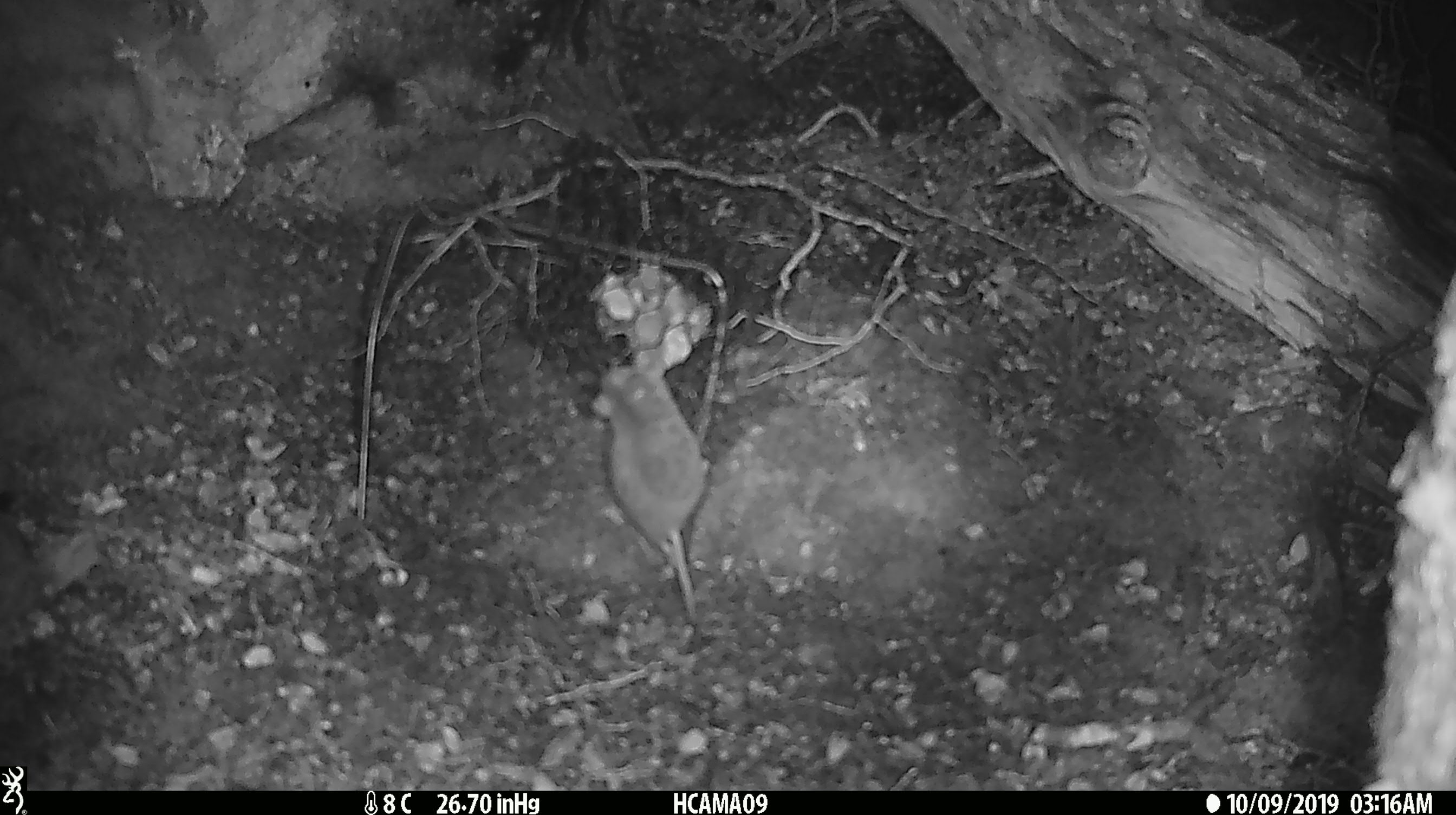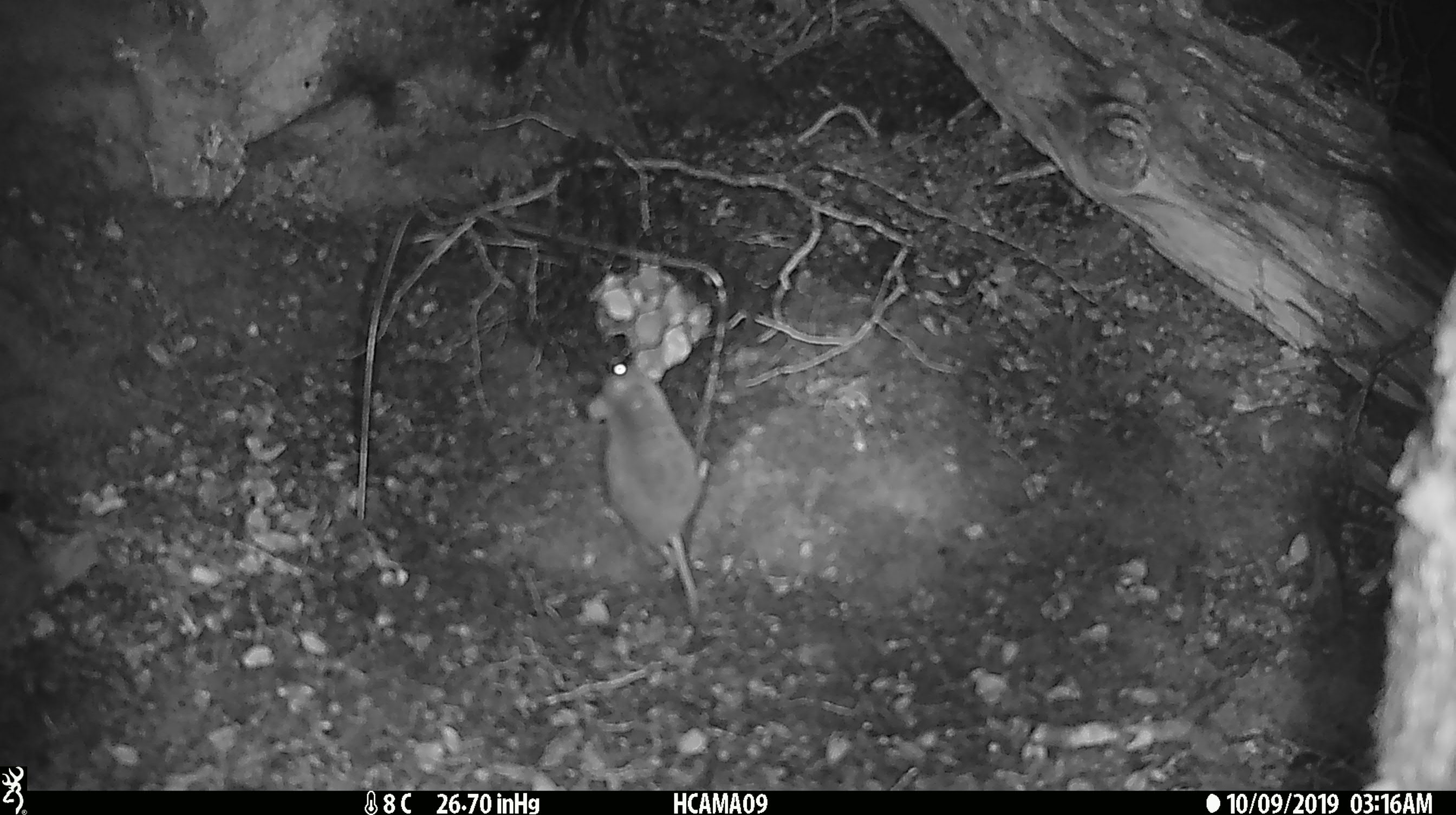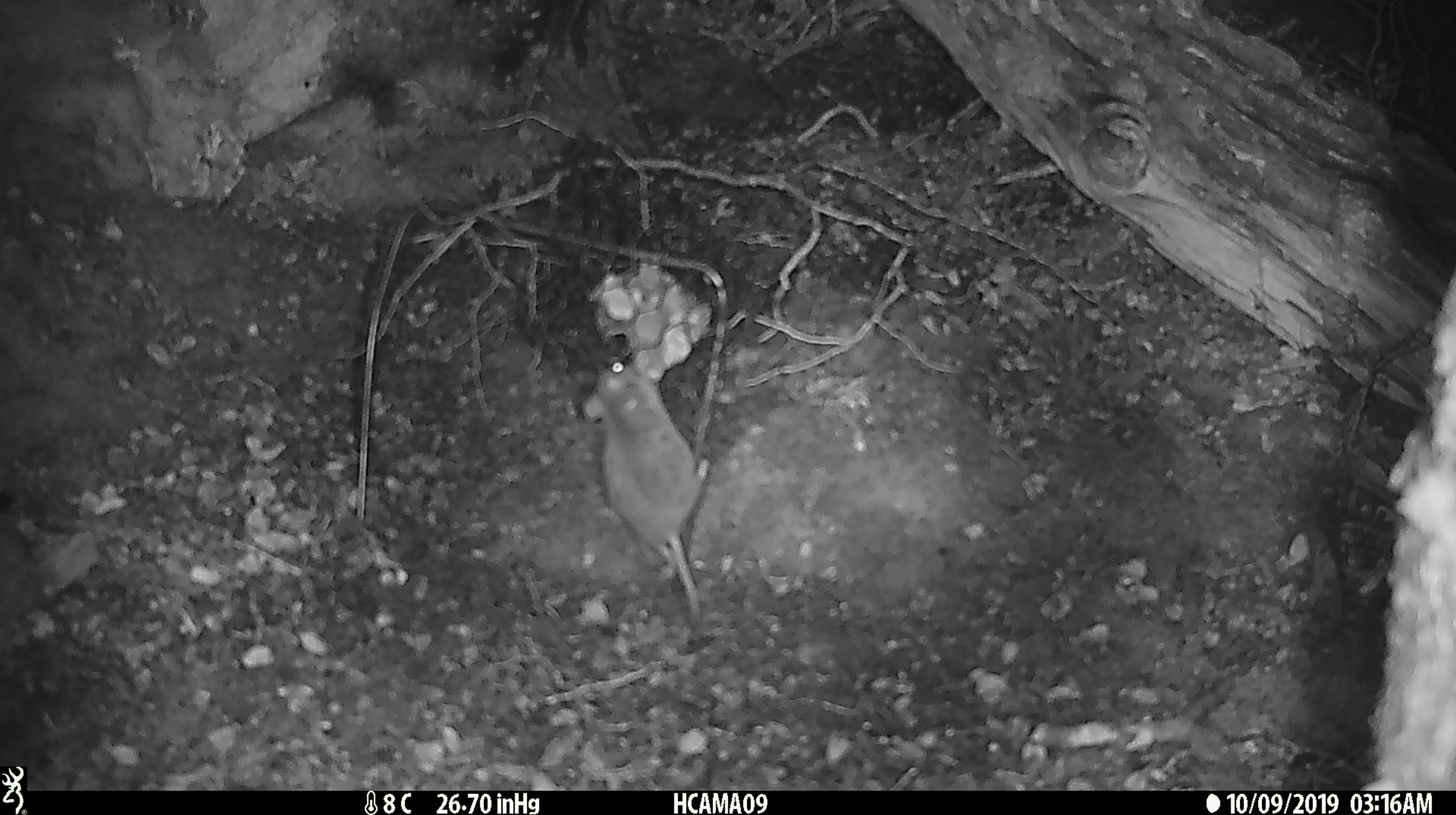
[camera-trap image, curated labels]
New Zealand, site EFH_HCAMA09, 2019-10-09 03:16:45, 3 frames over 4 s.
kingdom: Animalia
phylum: Chordata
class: Mammalia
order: Rodentia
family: Muridae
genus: Mus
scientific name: Mus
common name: mouse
Mouse (Mus).